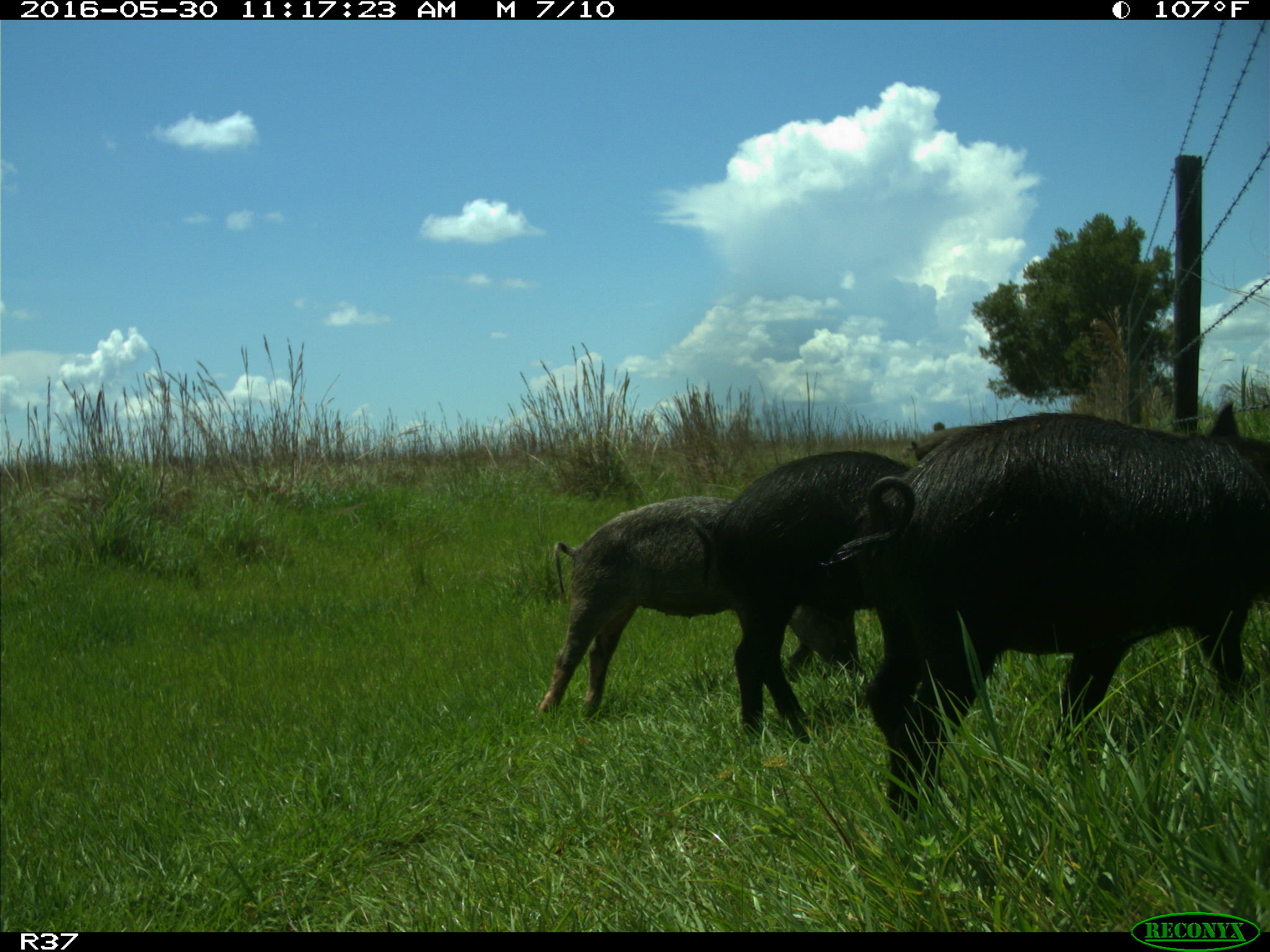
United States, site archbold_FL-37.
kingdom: Animalia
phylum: Chordata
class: Mammalia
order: Artiodactyla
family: Suidae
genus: Sus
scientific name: Sus scrofa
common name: wild boar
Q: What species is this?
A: Sus scrofa (wild boar).